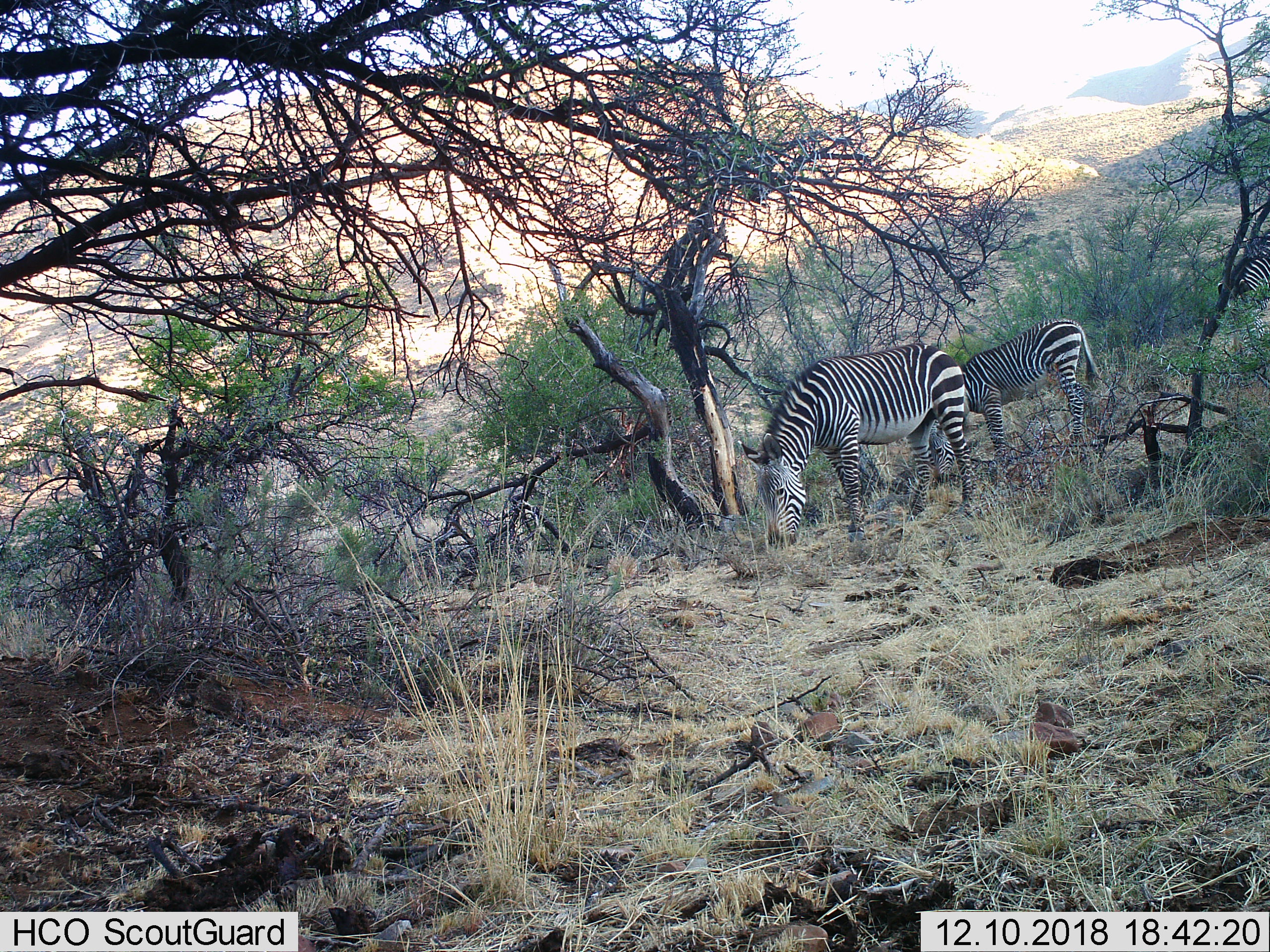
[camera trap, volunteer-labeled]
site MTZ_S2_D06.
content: unidentified animal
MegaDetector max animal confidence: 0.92